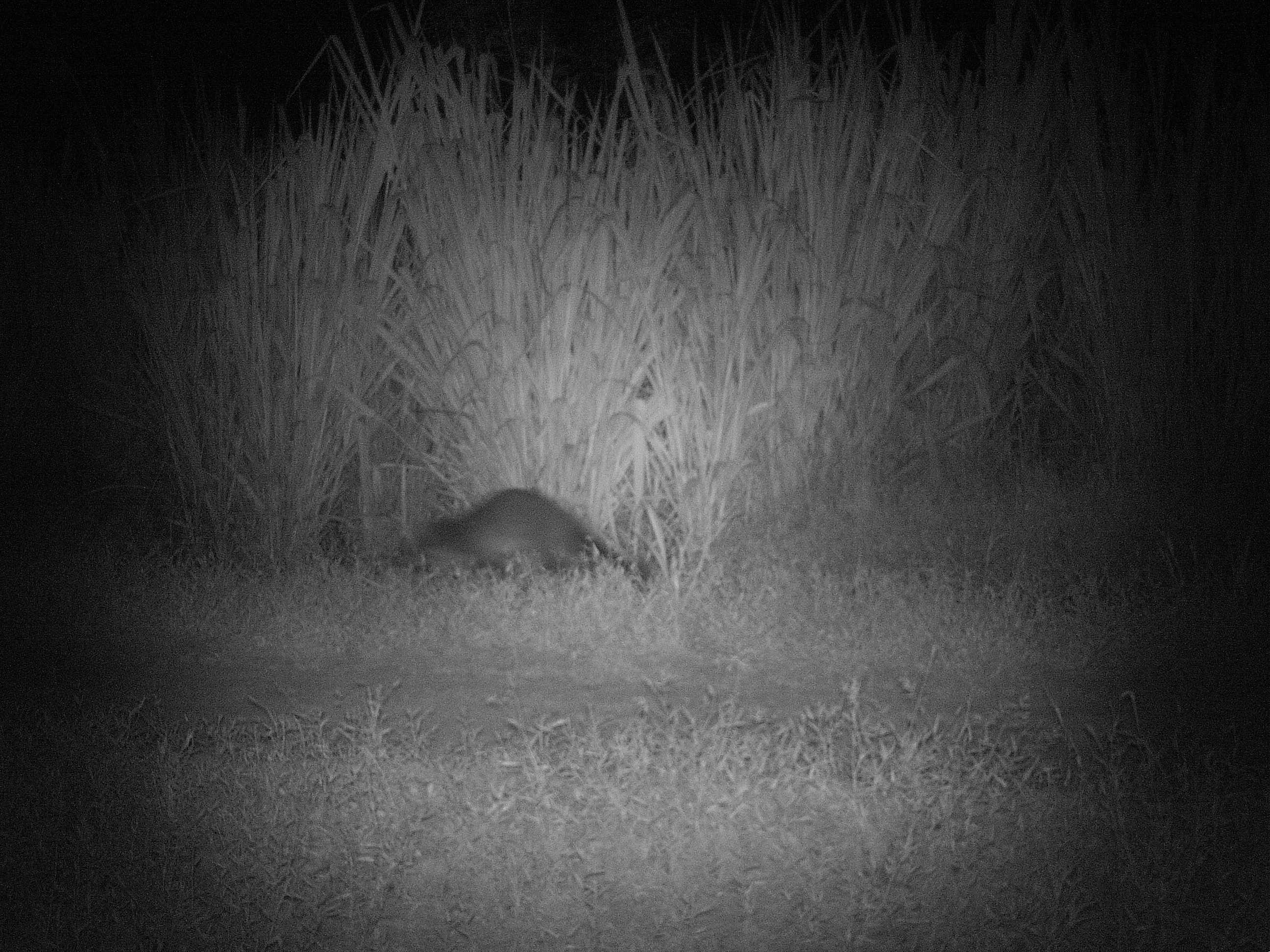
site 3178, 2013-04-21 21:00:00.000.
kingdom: Animalia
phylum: Chordata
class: Mammalia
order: Carnivora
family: Procyonidae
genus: Procyon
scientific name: Procyon cancrivorus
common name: crab-eating raccoon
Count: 1.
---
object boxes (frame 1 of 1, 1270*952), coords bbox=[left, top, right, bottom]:
procyon cancrivorus: bbox=[398, 485, 650, 588]